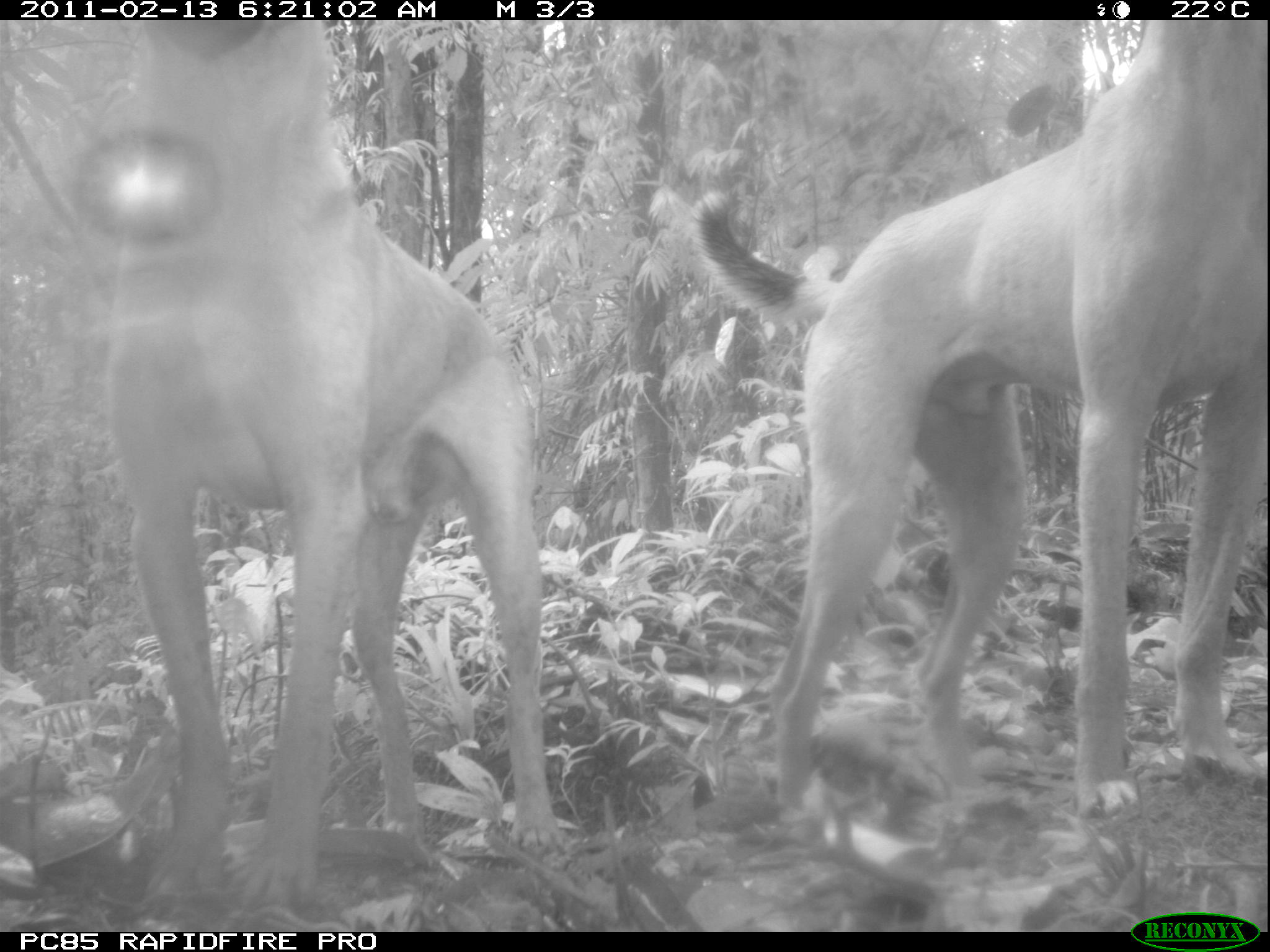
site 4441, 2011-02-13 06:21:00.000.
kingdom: Animalia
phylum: Chordata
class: Mammalia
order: Carnivora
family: Canidae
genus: Canis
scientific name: Canis familiaris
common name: domestic dog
Canis familiaris (domestic dog), count 2.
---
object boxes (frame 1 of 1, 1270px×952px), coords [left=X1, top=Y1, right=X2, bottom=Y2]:
canis familiaris: [left=680, top=18, right=1262, bottom=813]; [left=66, top=23, right=561, bottom=903]